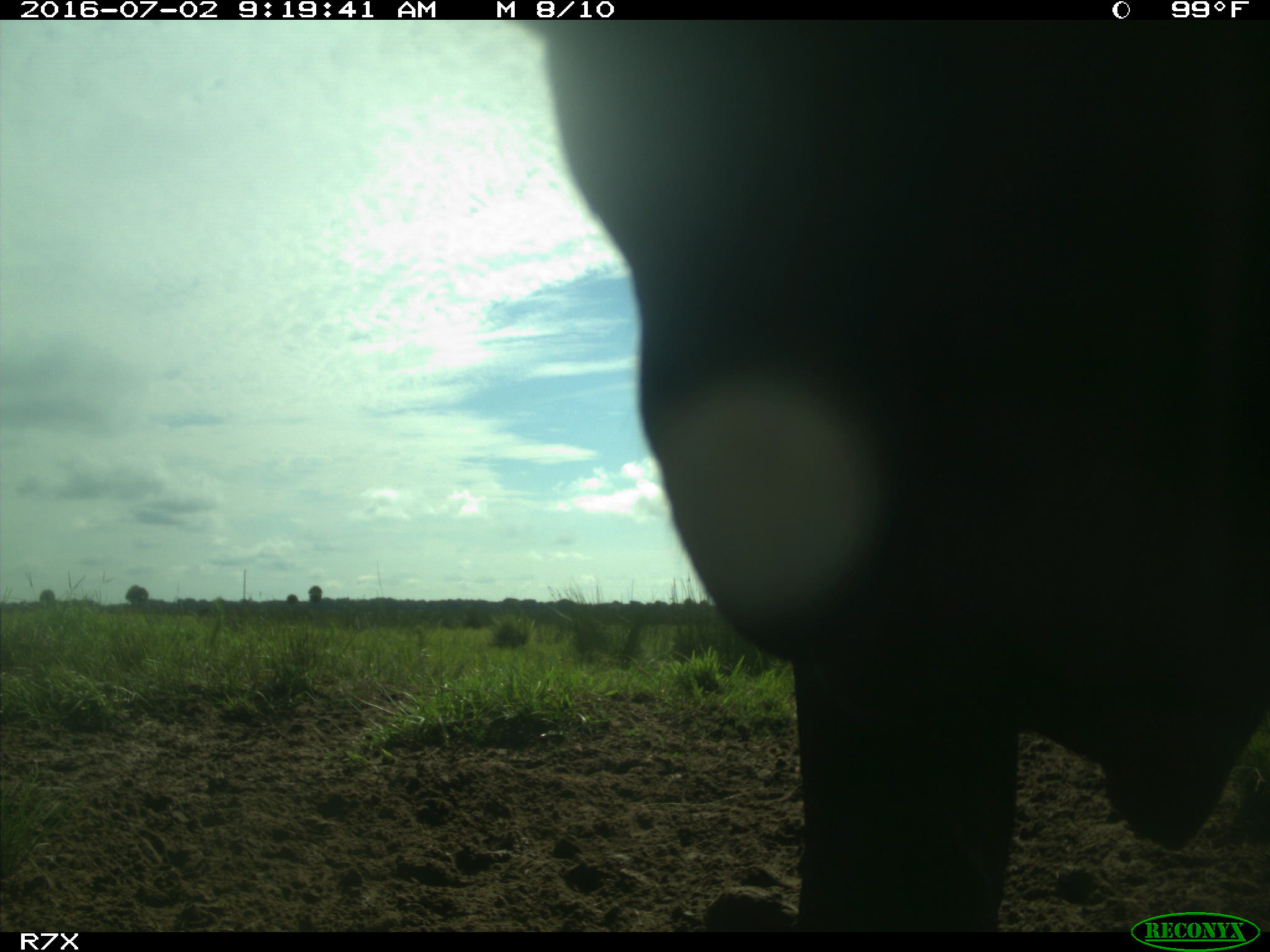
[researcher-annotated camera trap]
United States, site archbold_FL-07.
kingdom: Animalia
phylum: Chordata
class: Mammalia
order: Artiodactyla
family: Bovidae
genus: Bos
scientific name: Bos taurus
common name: domestic cow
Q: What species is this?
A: Bos taurus (domestic cow).